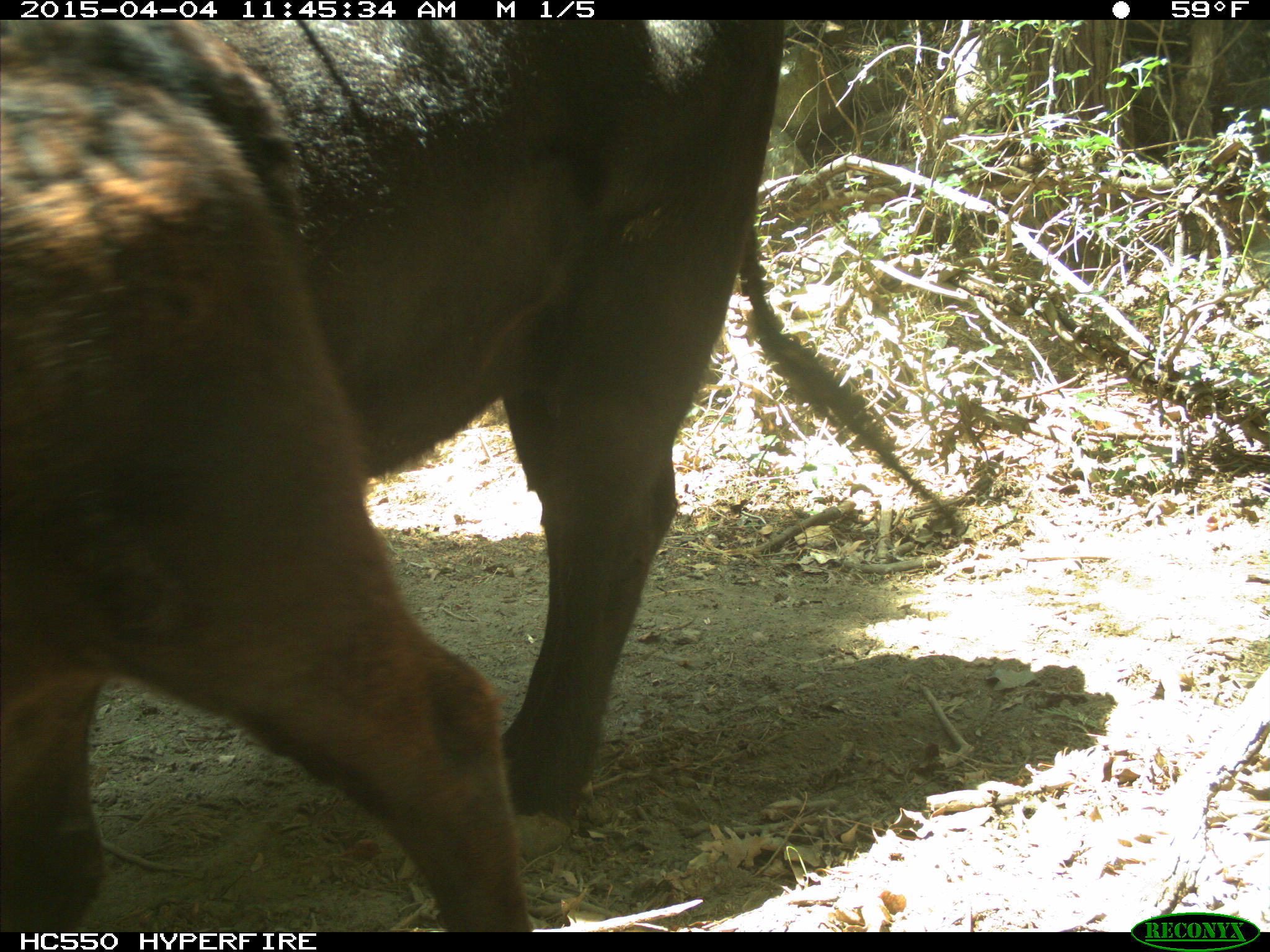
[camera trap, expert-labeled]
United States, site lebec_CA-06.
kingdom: Animalia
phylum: Chordata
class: Mammalia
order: Artiodactyla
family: Bovidae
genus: Bos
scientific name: Bos taurus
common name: domestic cow